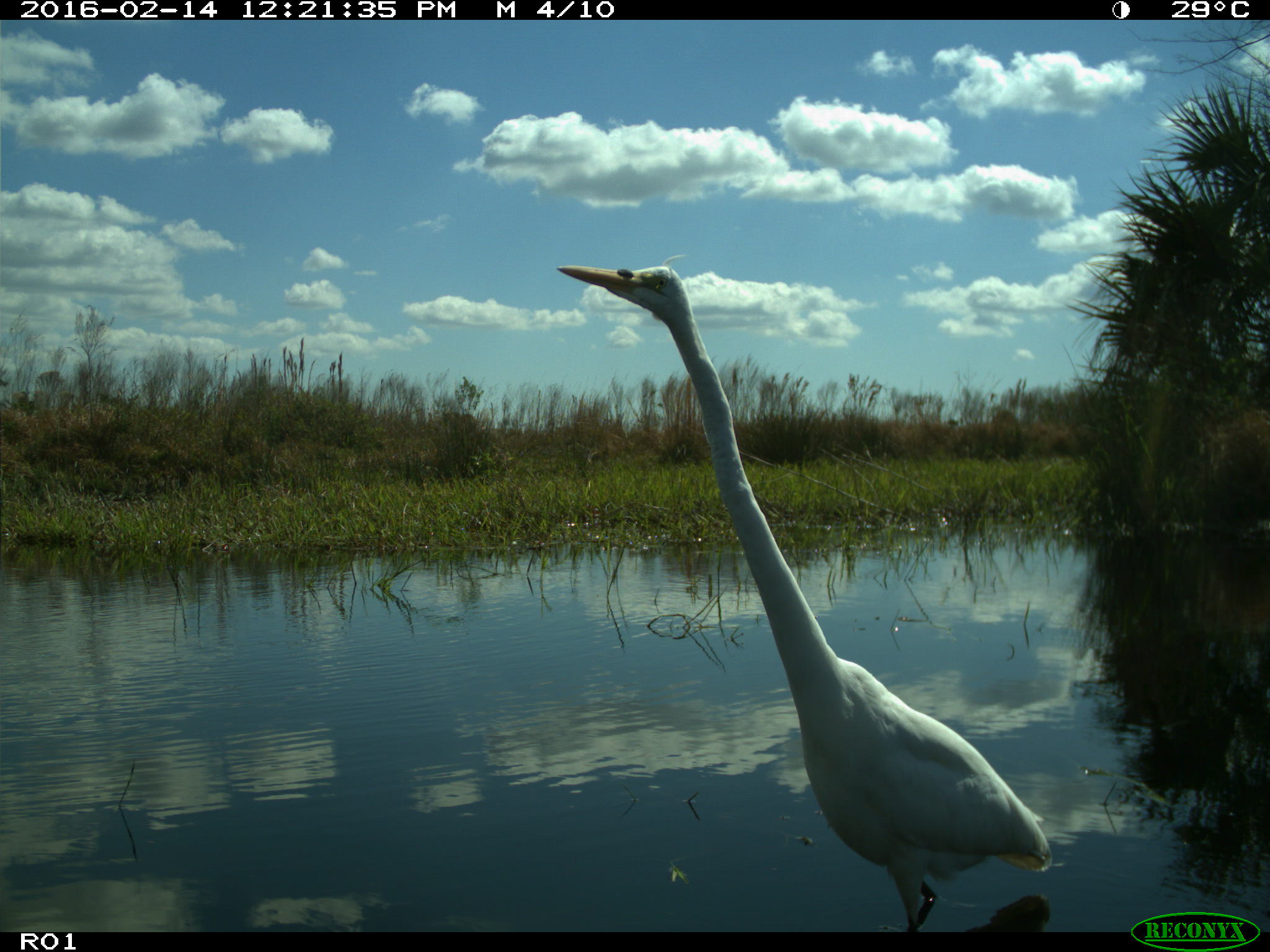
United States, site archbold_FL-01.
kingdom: Animalia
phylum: Chordata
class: Aves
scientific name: Aves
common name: birds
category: unidentified bird